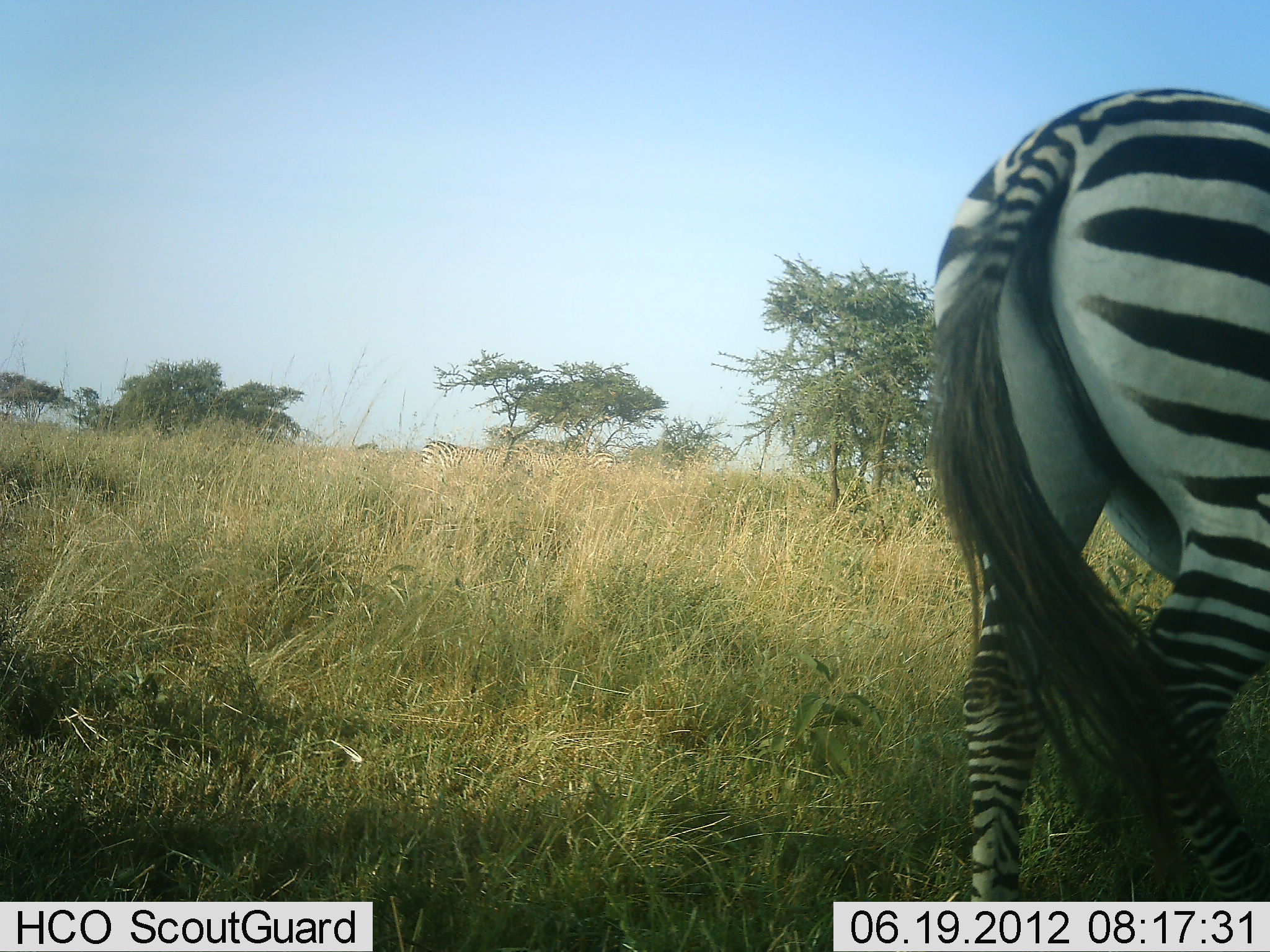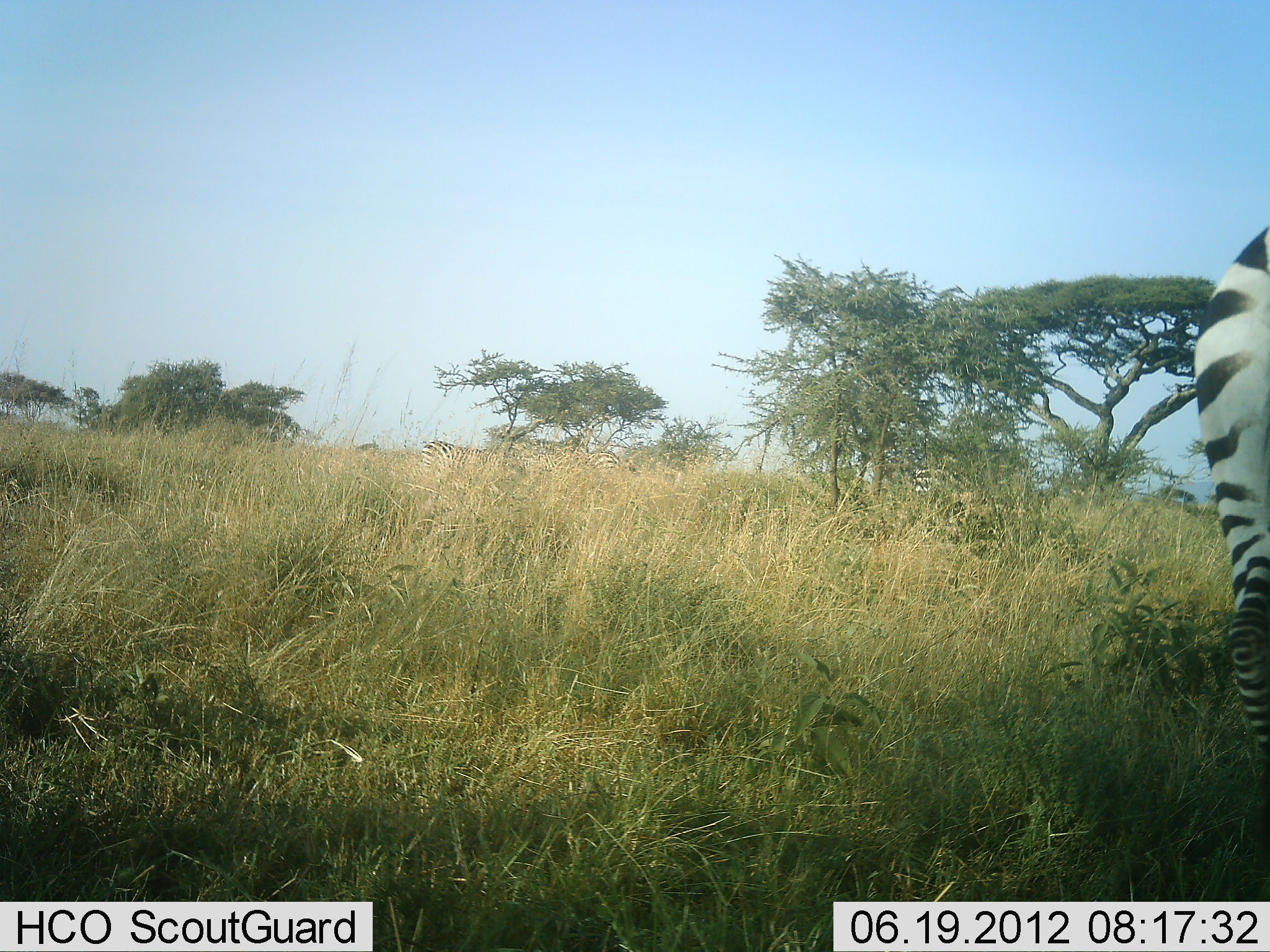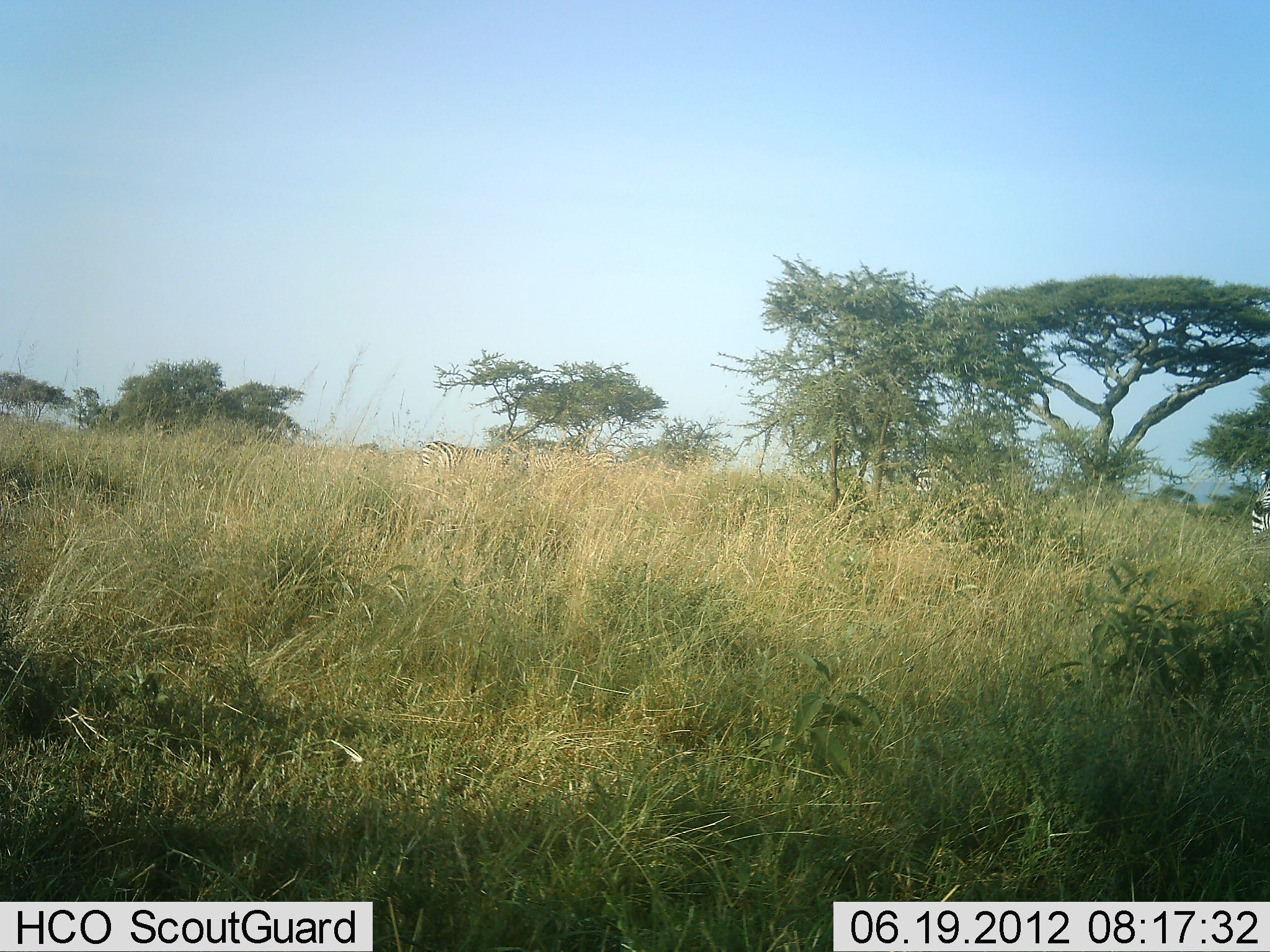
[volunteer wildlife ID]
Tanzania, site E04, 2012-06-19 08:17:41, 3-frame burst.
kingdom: Animalia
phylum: Chordata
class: Mammalia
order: Perissodactyla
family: Equidae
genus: Equus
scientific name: Equus quagga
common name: plains zebra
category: zebra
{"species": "zebra (plains zebra) (Equus quagga)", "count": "3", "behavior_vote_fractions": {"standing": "40%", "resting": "0%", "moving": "90%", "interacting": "0%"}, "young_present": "0%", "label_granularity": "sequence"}